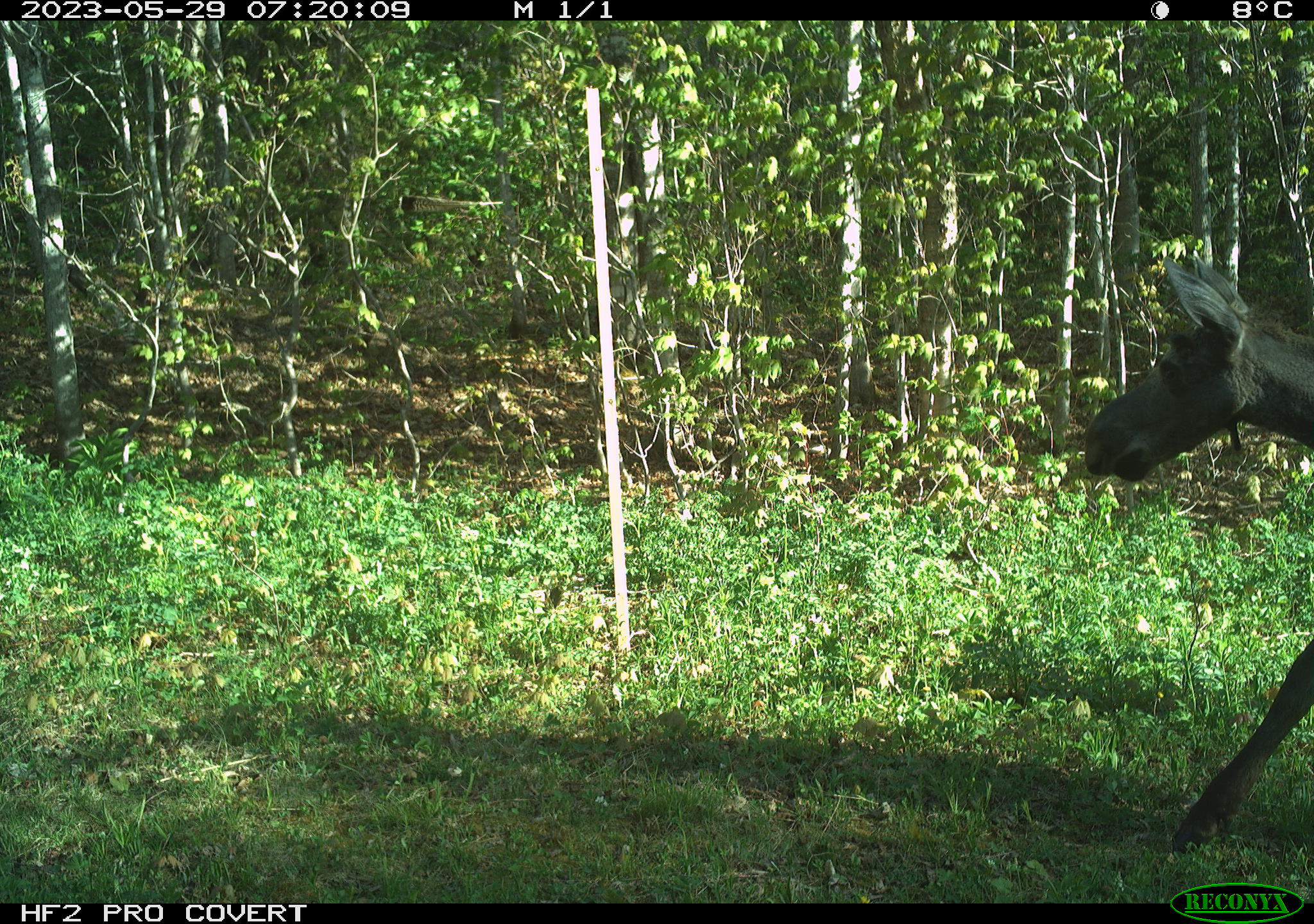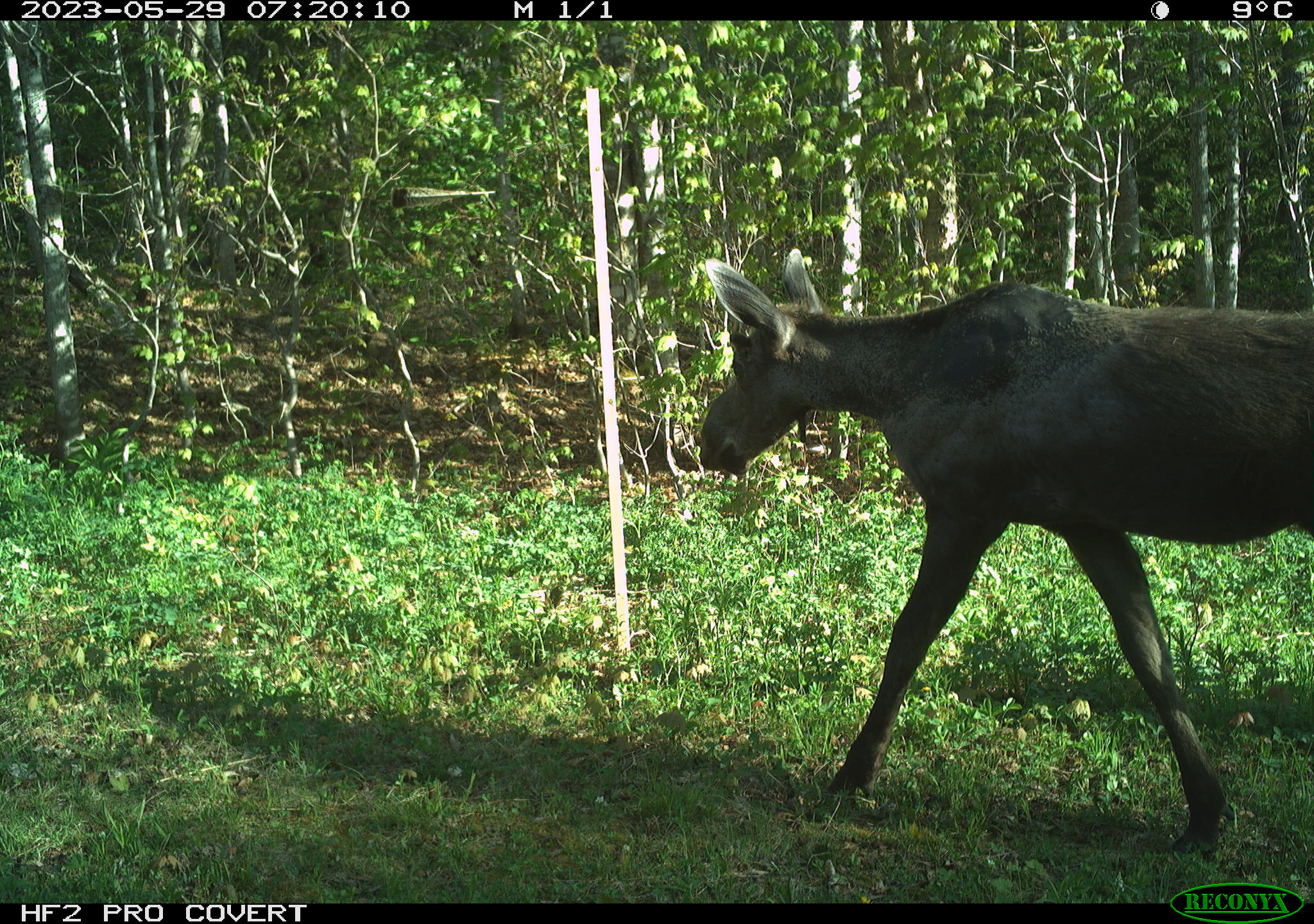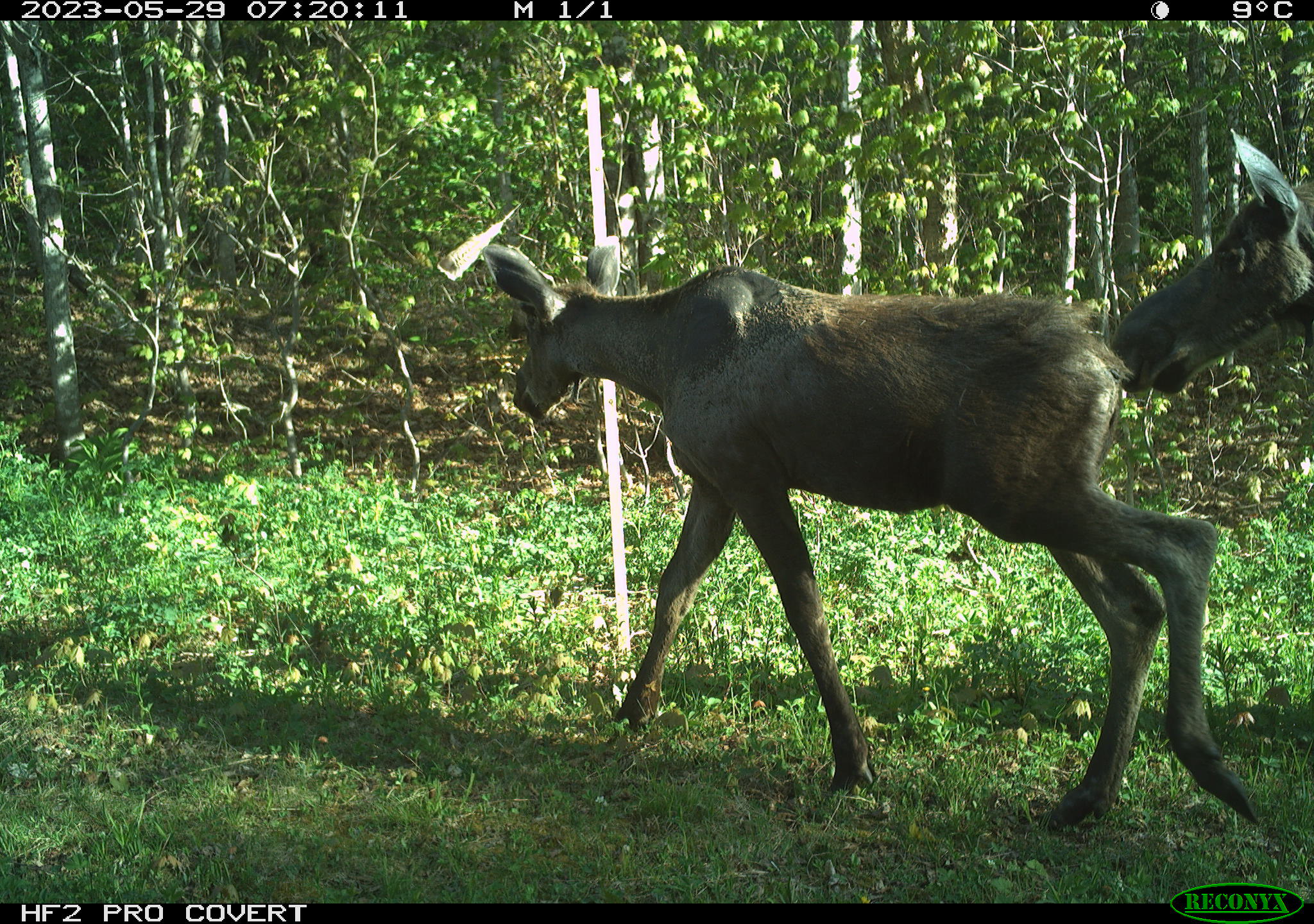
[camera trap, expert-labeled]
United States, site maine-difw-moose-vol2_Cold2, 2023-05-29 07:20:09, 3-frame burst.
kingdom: Animalia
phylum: Chordata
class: Mammalia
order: Artiodactyla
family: Cervidae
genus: Alces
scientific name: Alces alces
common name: moose